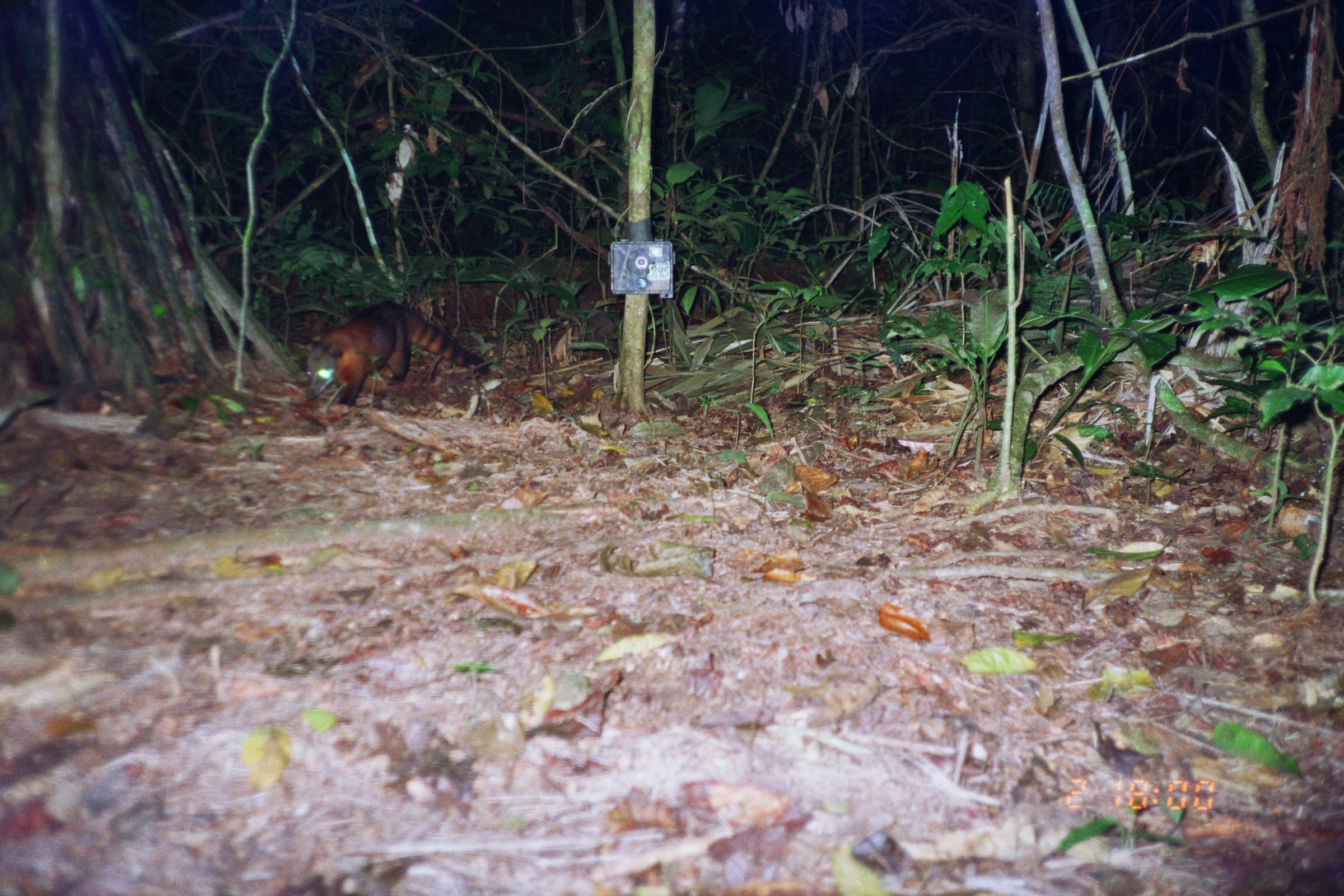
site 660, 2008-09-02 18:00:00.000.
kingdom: Animalia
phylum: Chordata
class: Mammalia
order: Carnivora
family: Procyonidae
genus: Nasua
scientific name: Nasua nasua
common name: south american coati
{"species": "Nasua nasua (south american coati)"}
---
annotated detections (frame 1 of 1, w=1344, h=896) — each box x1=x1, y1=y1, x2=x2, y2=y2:
nasua nasua: x1=294, y1=300, x2=490, y2=408